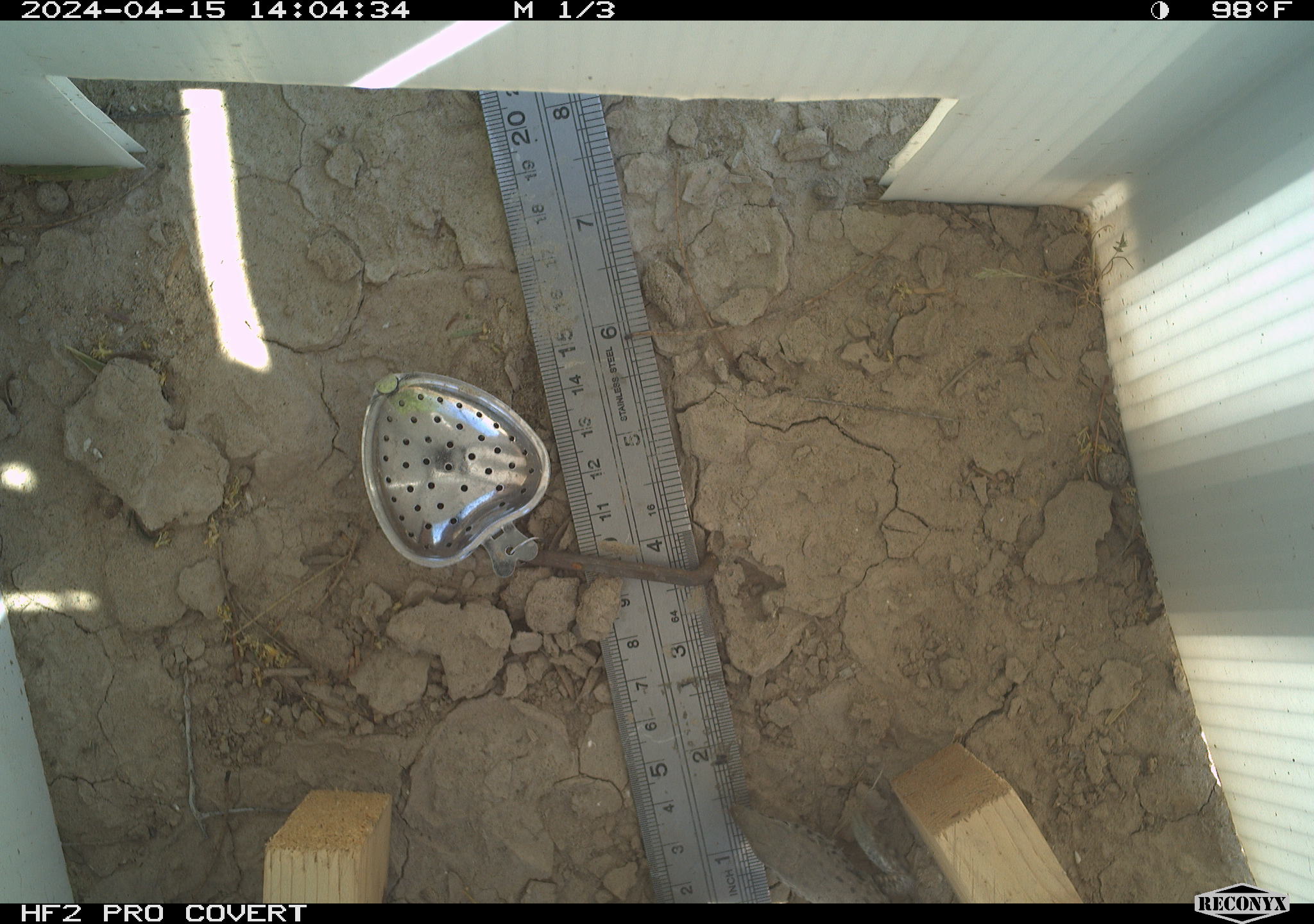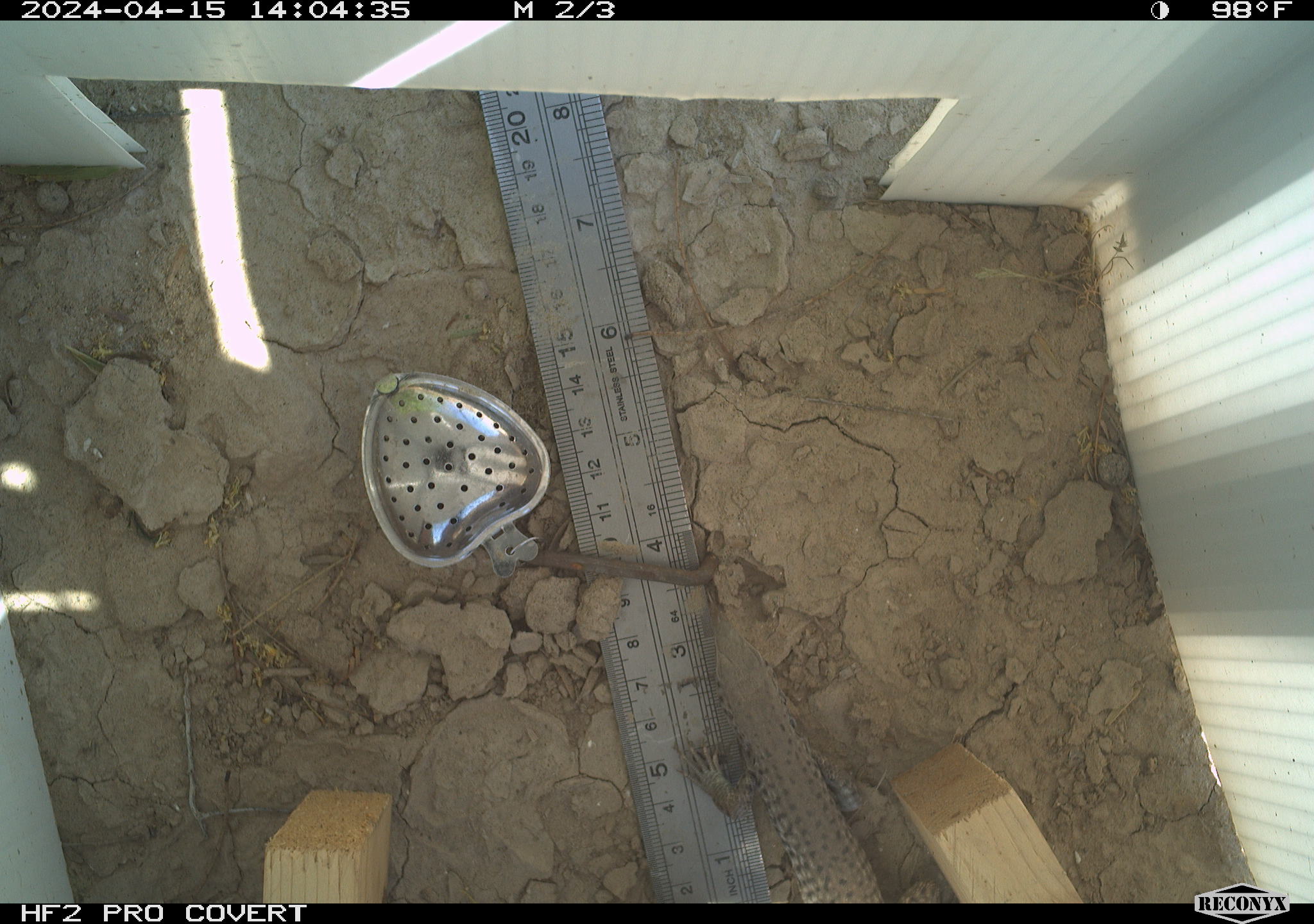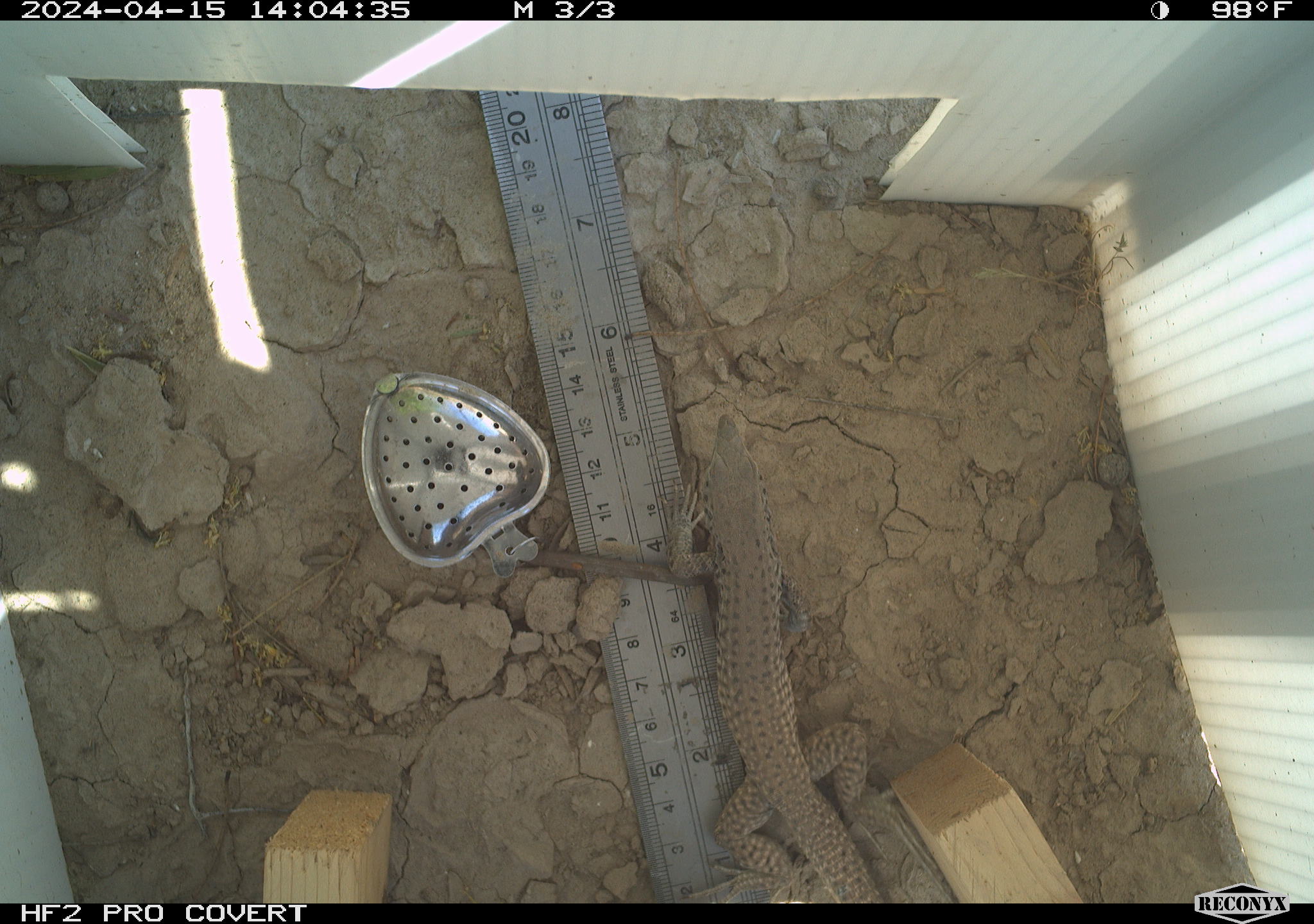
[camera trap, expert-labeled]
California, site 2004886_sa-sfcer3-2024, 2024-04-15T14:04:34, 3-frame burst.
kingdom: Animalia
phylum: Chordata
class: Reptilia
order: Squamata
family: Teiidae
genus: Aspidoscelis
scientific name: Aspidoscelis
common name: whiptail lizards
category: aspidoscelis species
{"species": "aspidoscelis species (whiptail lizards) (Aspidoscelis)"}